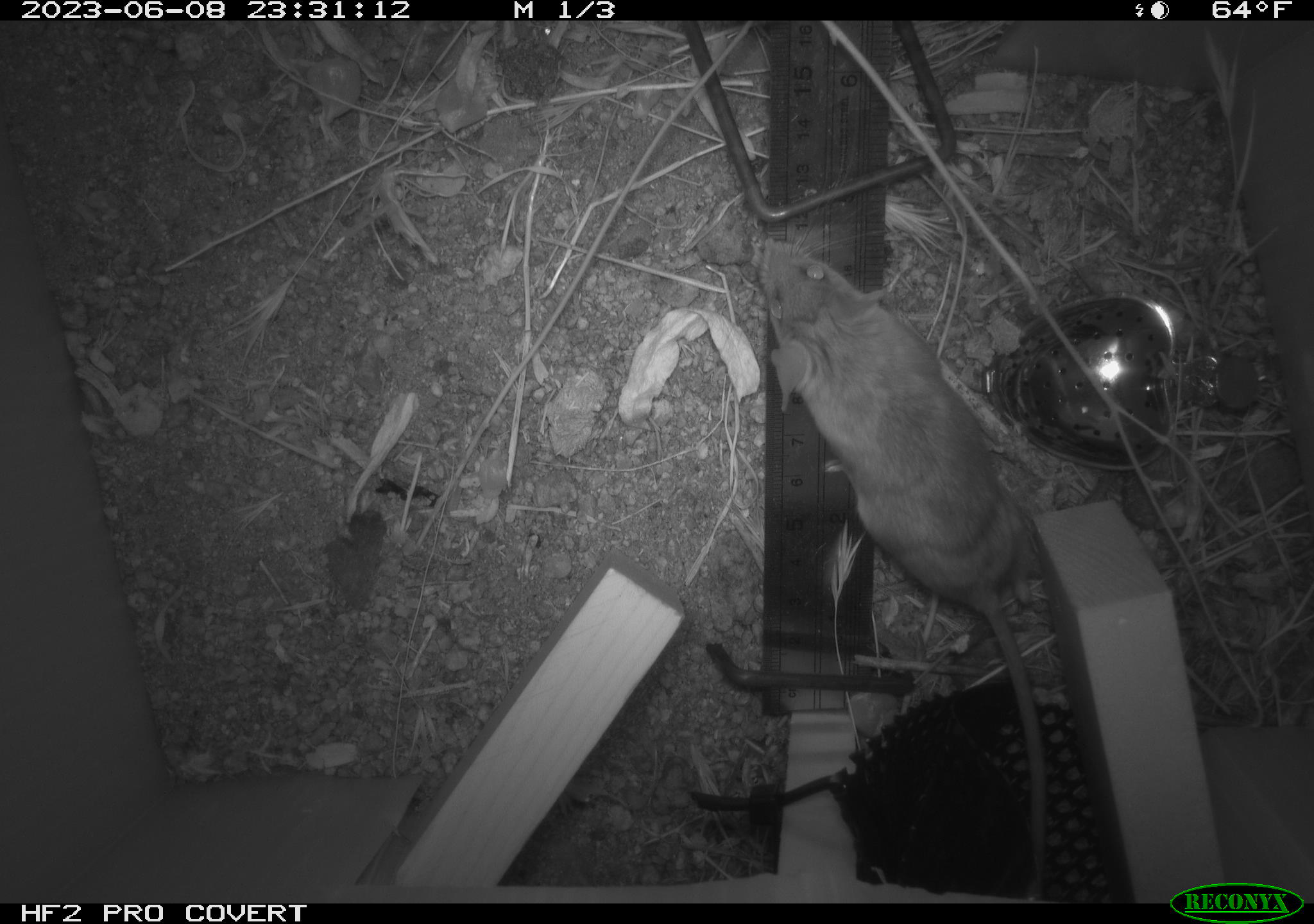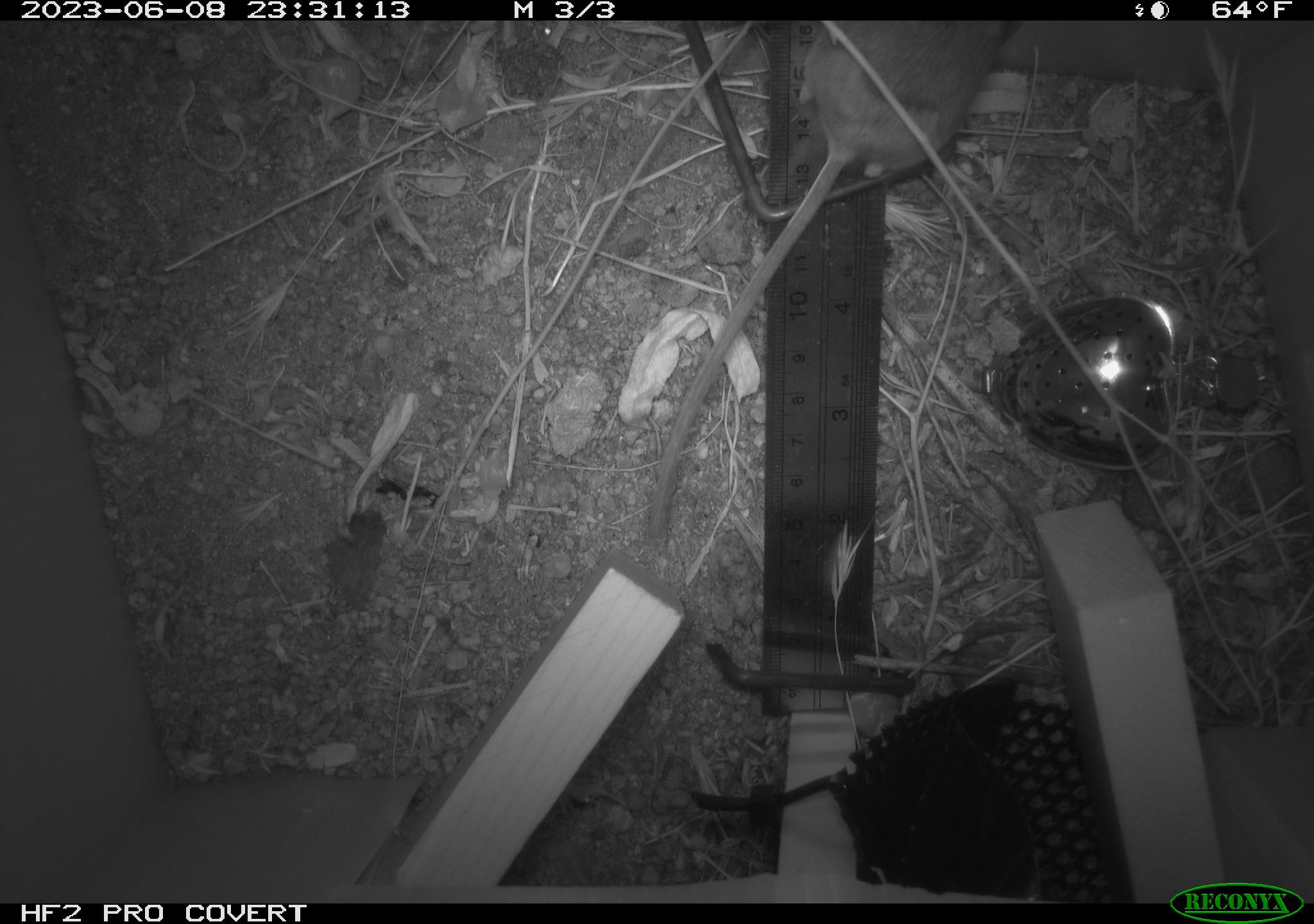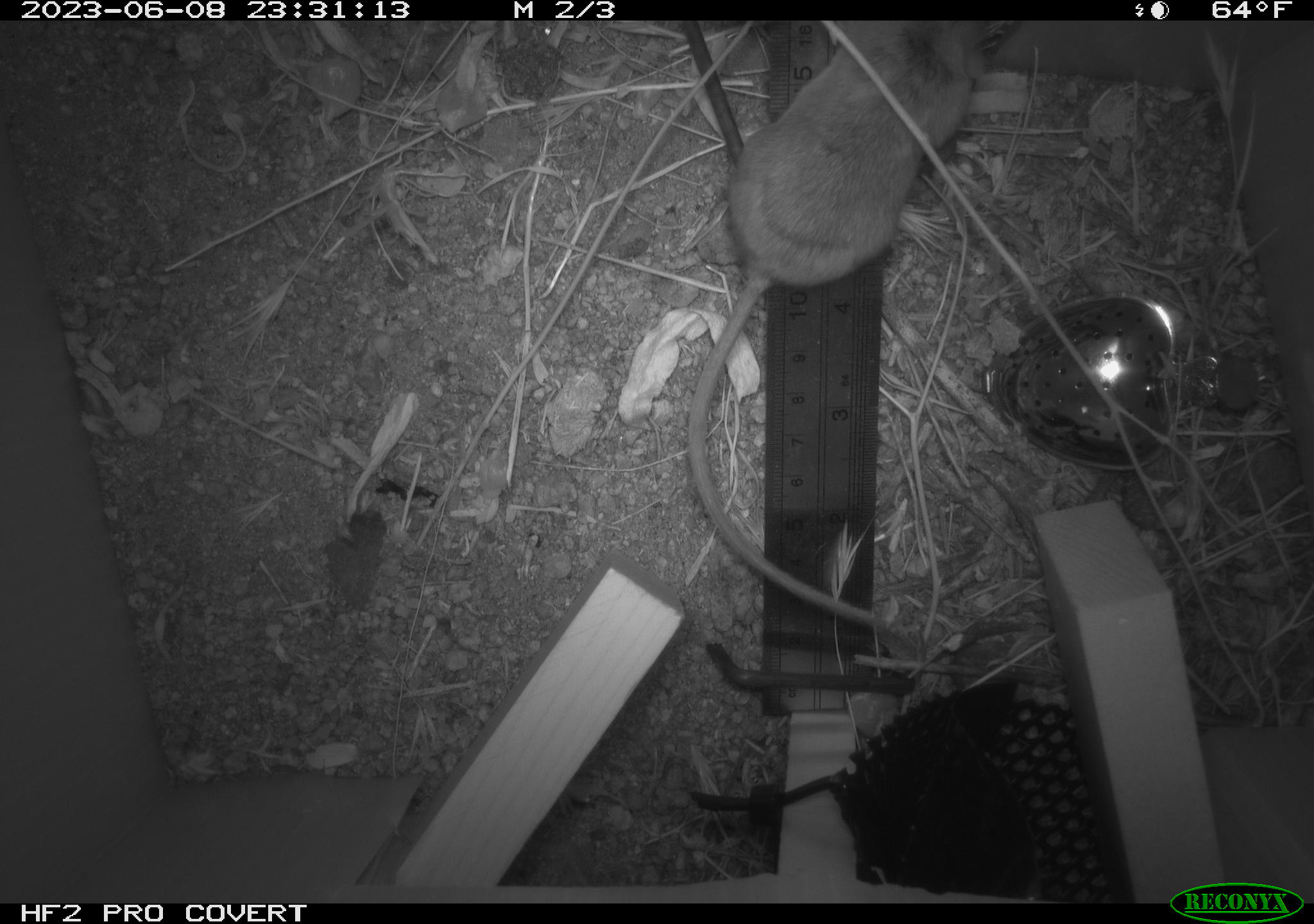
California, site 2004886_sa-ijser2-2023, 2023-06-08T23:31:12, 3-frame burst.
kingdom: Animalia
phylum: Chordata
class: Mammalia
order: Rodentia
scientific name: Rodentia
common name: mouse species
Mouse species (Rodentia).